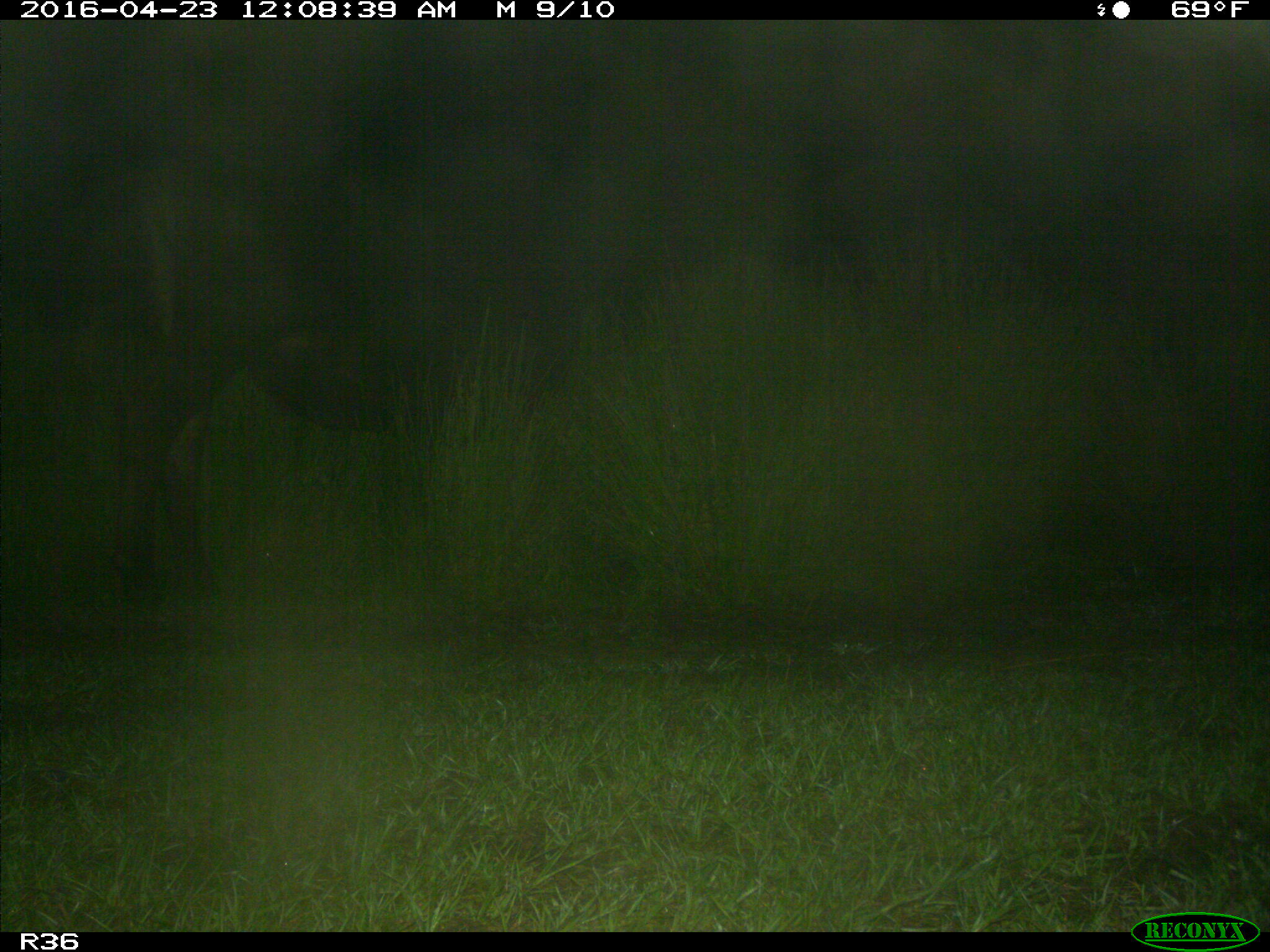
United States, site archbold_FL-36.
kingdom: Animalia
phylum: Chordata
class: Mammalia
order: Artiodactyla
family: Bovidae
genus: Bos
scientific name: Bos taurus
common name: domestic cow